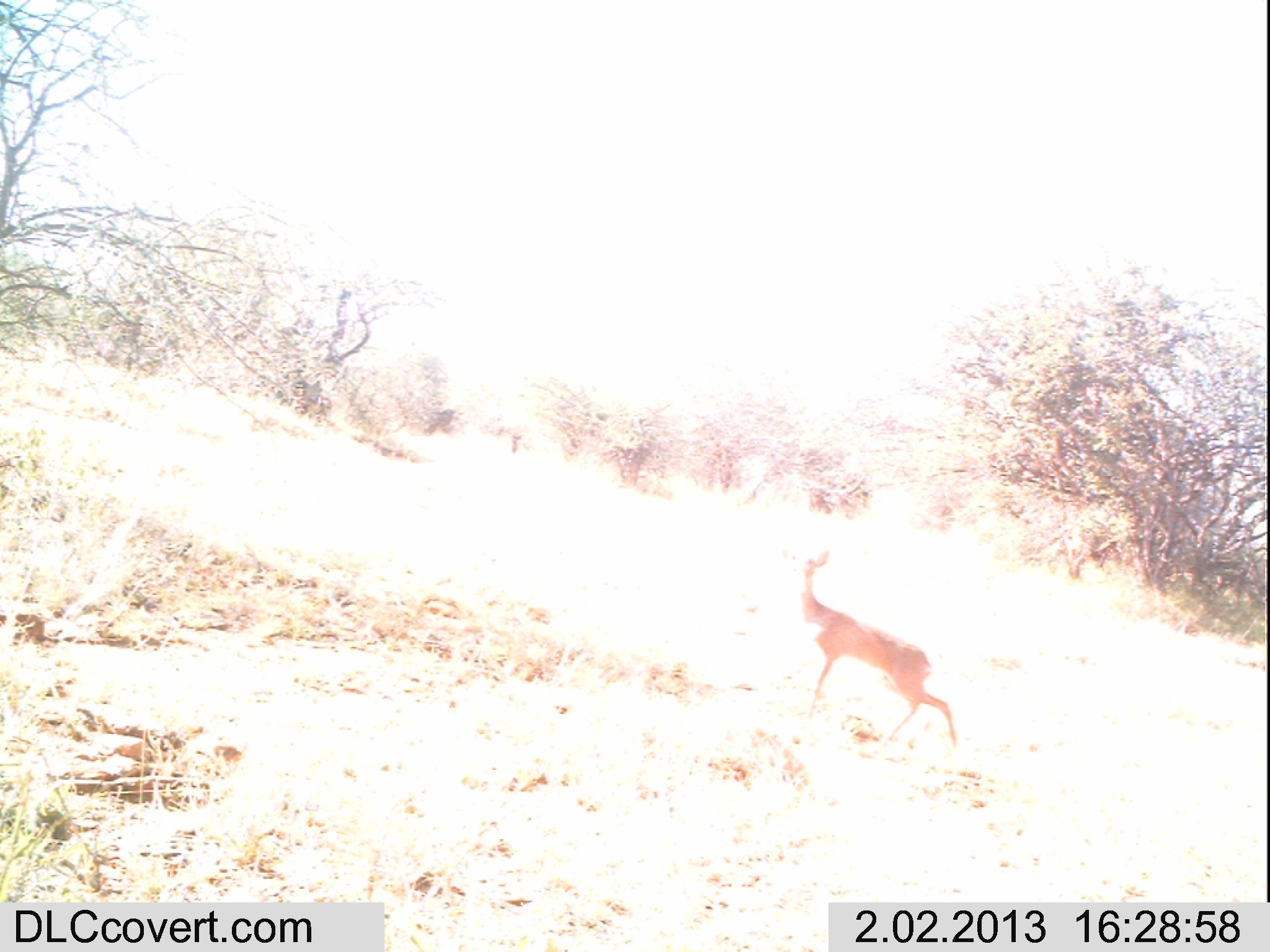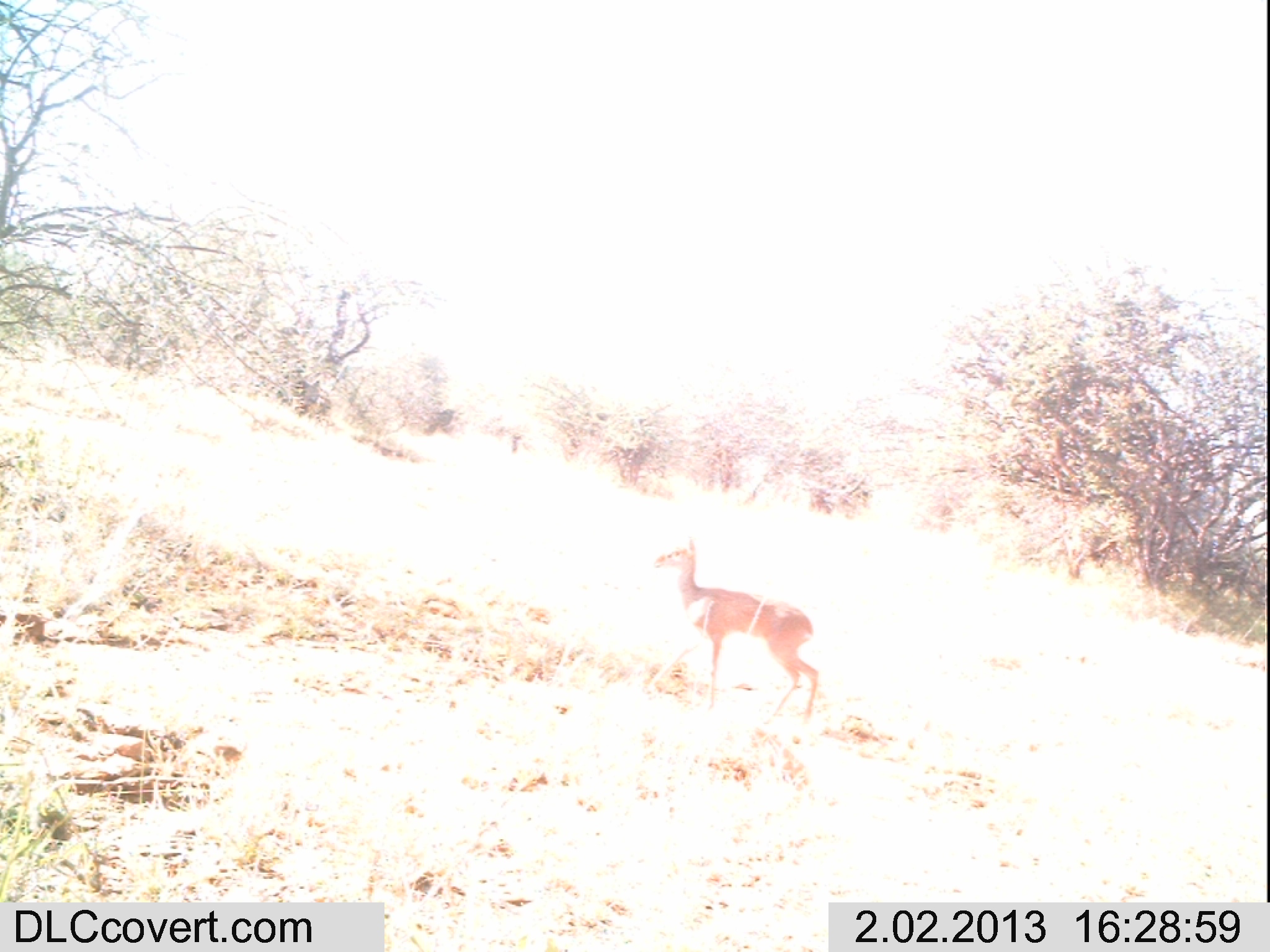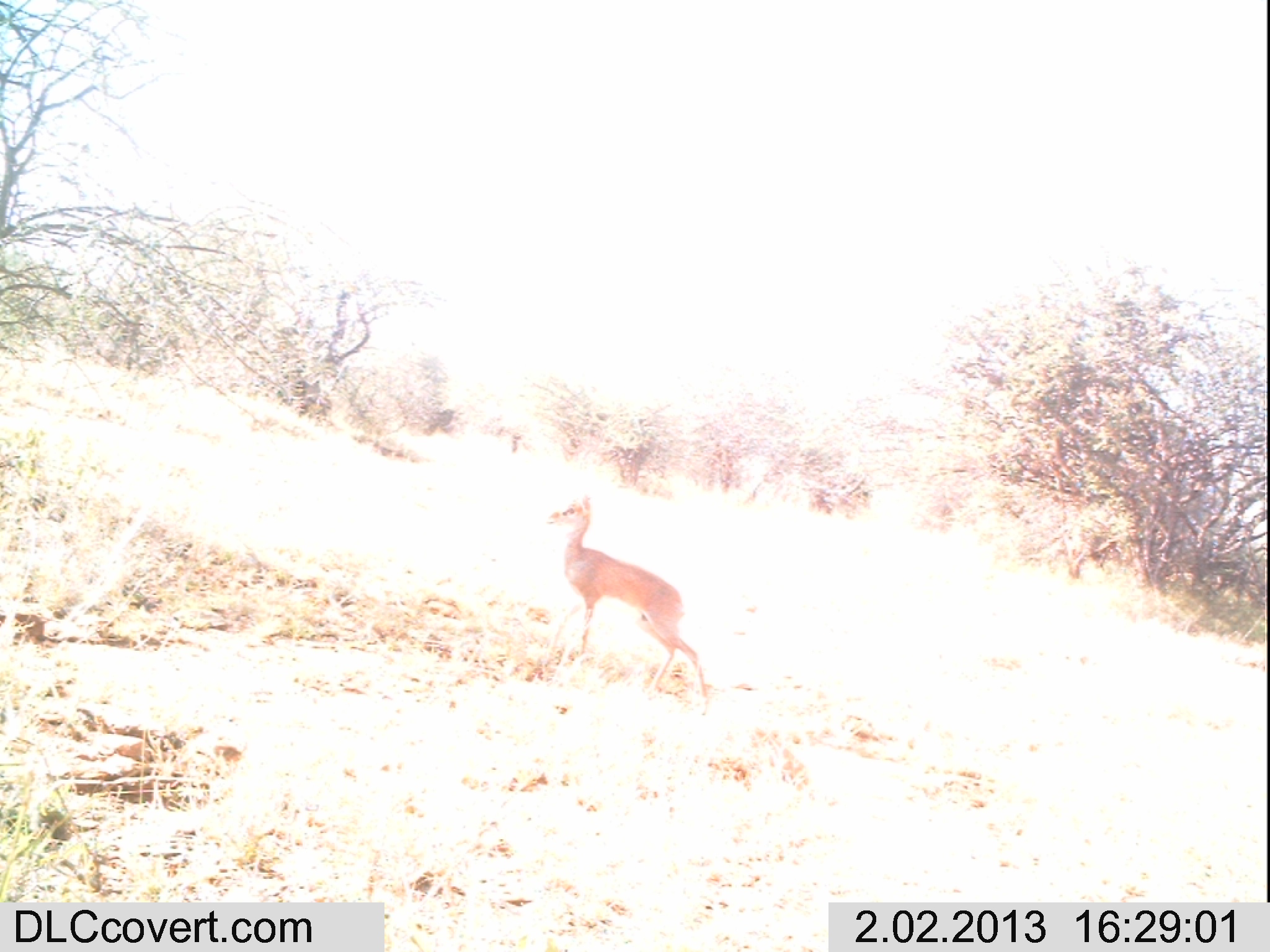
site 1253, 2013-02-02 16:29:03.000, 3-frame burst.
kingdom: Animalia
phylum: Chordata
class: Mammalia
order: Artiodactyla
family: Bovidae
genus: Madoqua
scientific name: Madoqua guentheri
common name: günther's dik-dik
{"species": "Madoqua guentheri (günther's dik-dik)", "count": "1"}